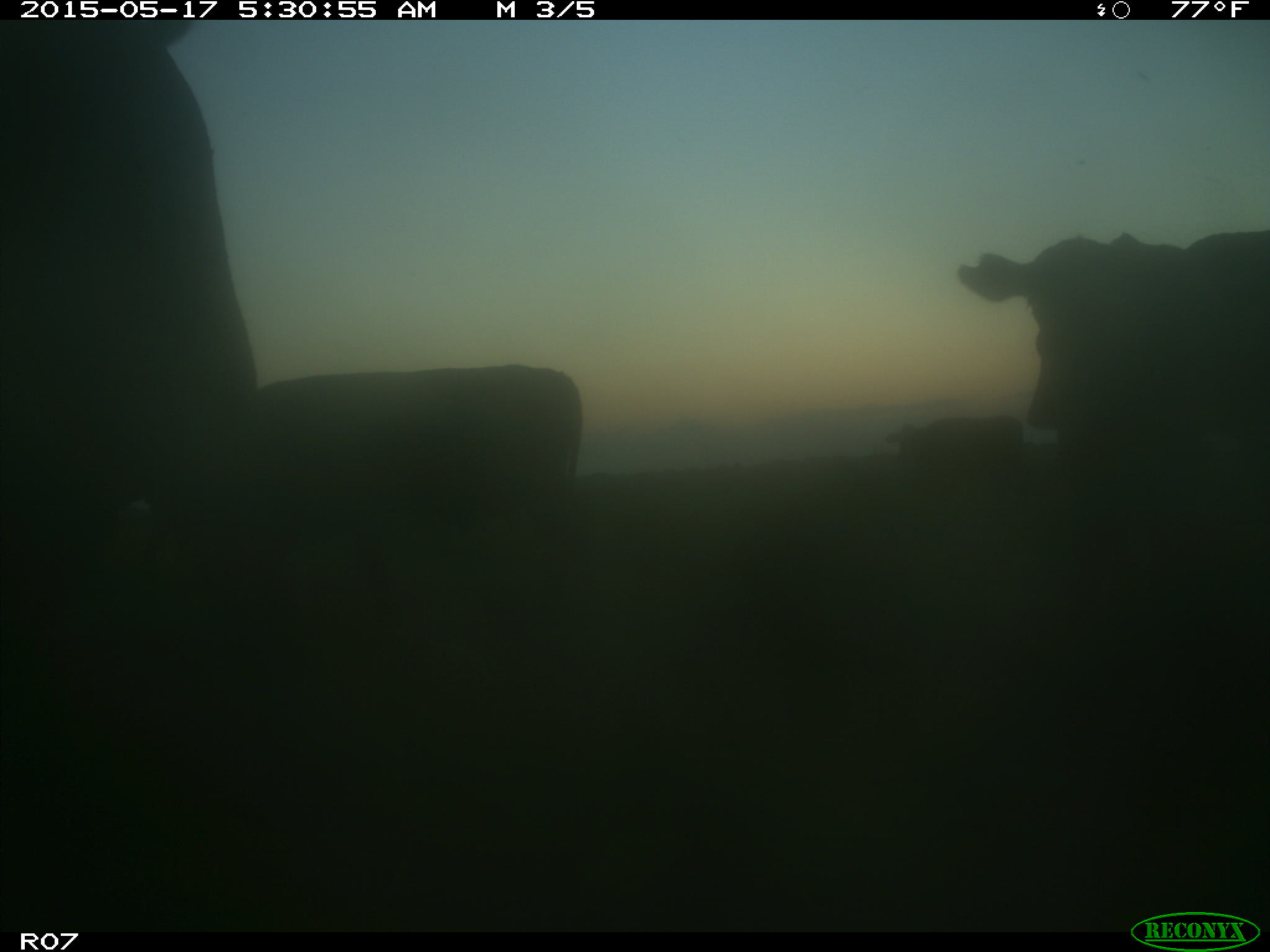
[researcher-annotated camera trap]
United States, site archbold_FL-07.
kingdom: Animalia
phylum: Chordata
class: Mammalia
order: Artiodactyla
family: Bovidae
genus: Bos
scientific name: Bos taurus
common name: domestic cow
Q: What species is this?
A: Bos taurus (domestic cow).